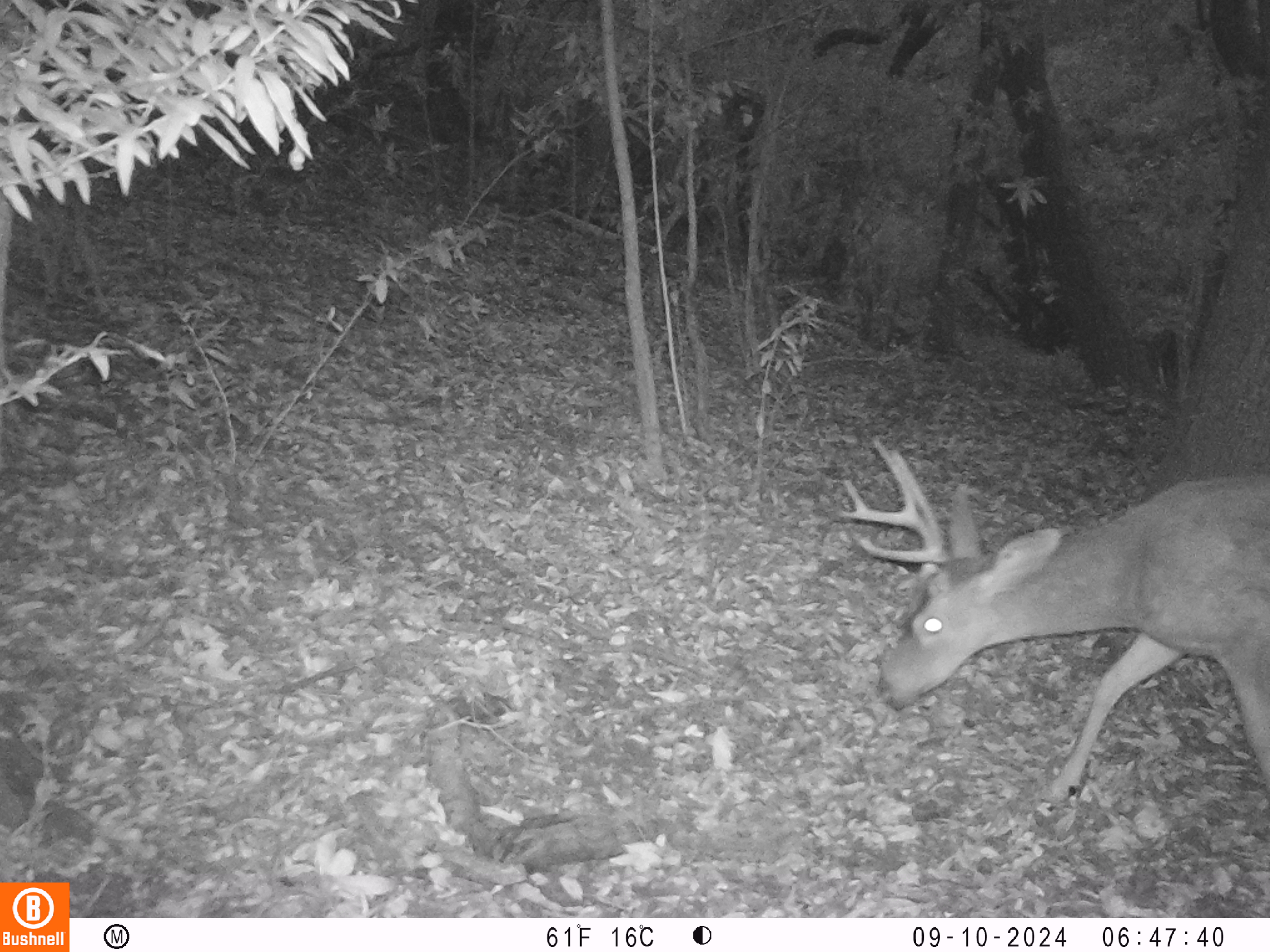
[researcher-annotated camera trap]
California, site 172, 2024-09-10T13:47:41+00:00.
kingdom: Animalia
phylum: Chordata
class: Mammalia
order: Artiodactyla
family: Cervidae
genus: Odocoileus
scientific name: Odocoileus hemionus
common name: mule deer